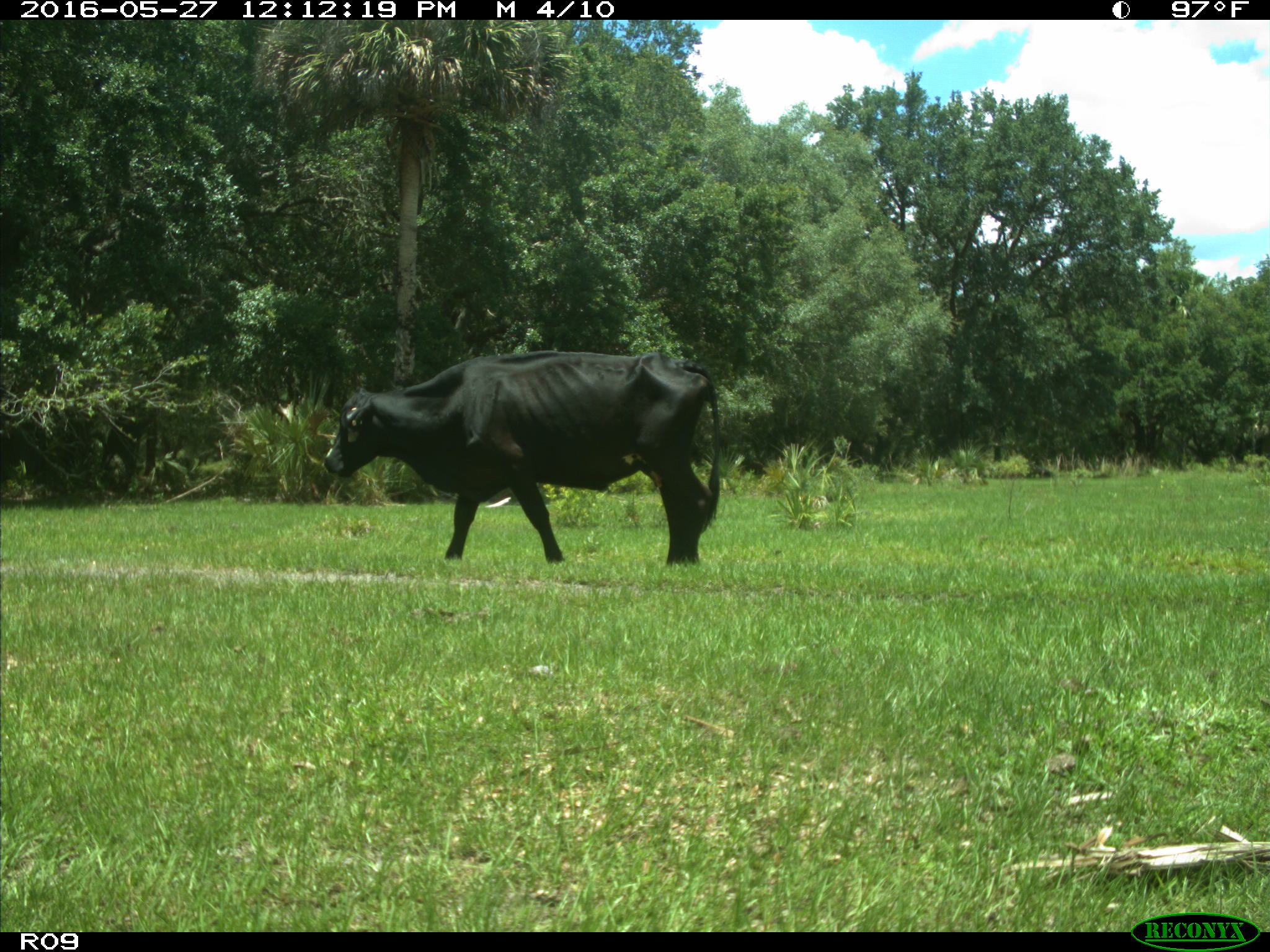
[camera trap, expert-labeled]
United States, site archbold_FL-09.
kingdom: Animalia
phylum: Chordata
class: Mammalia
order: Artiodactyla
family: Bovidae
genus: Bos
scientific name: Bos taurus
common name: domestic cow